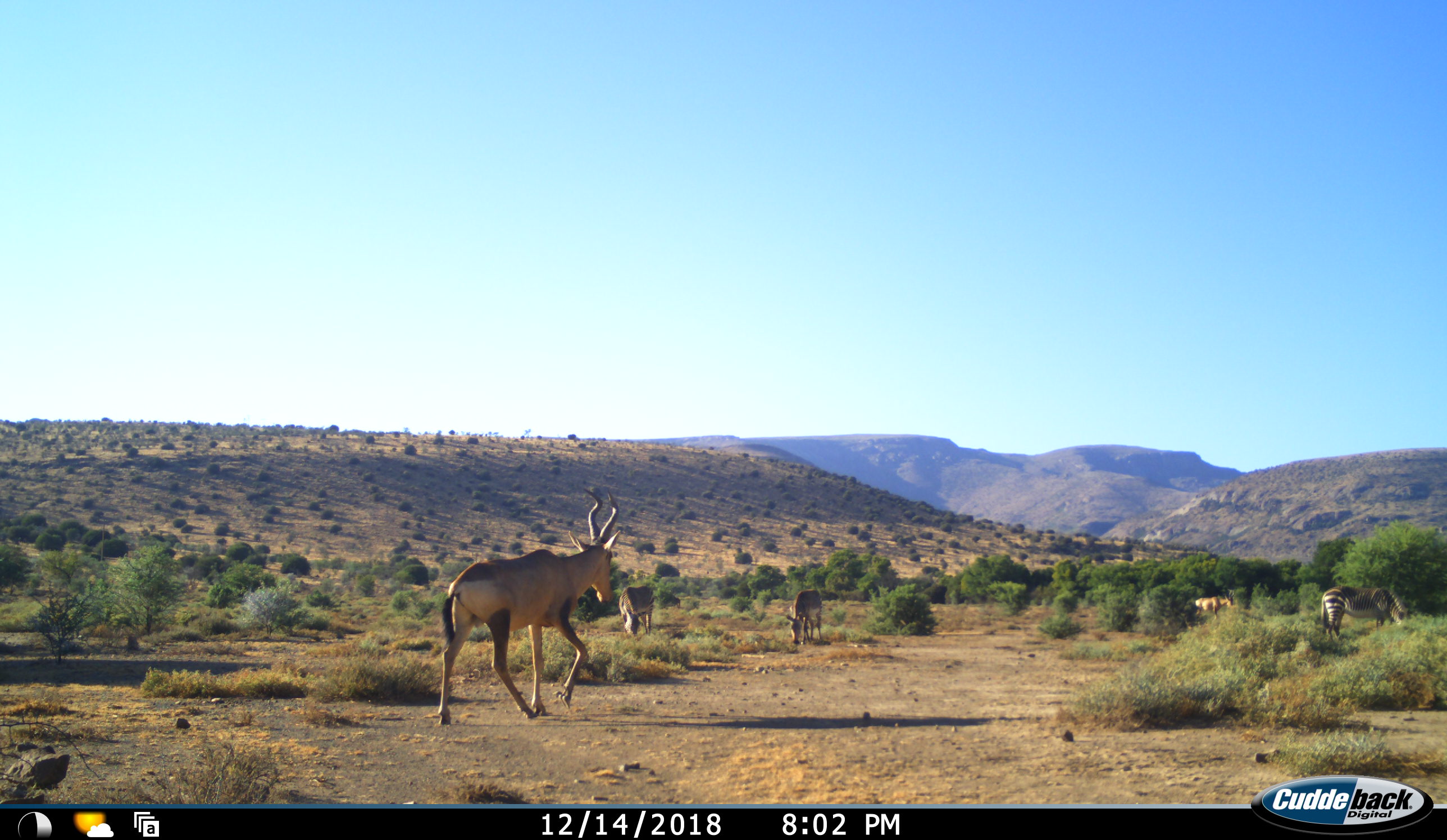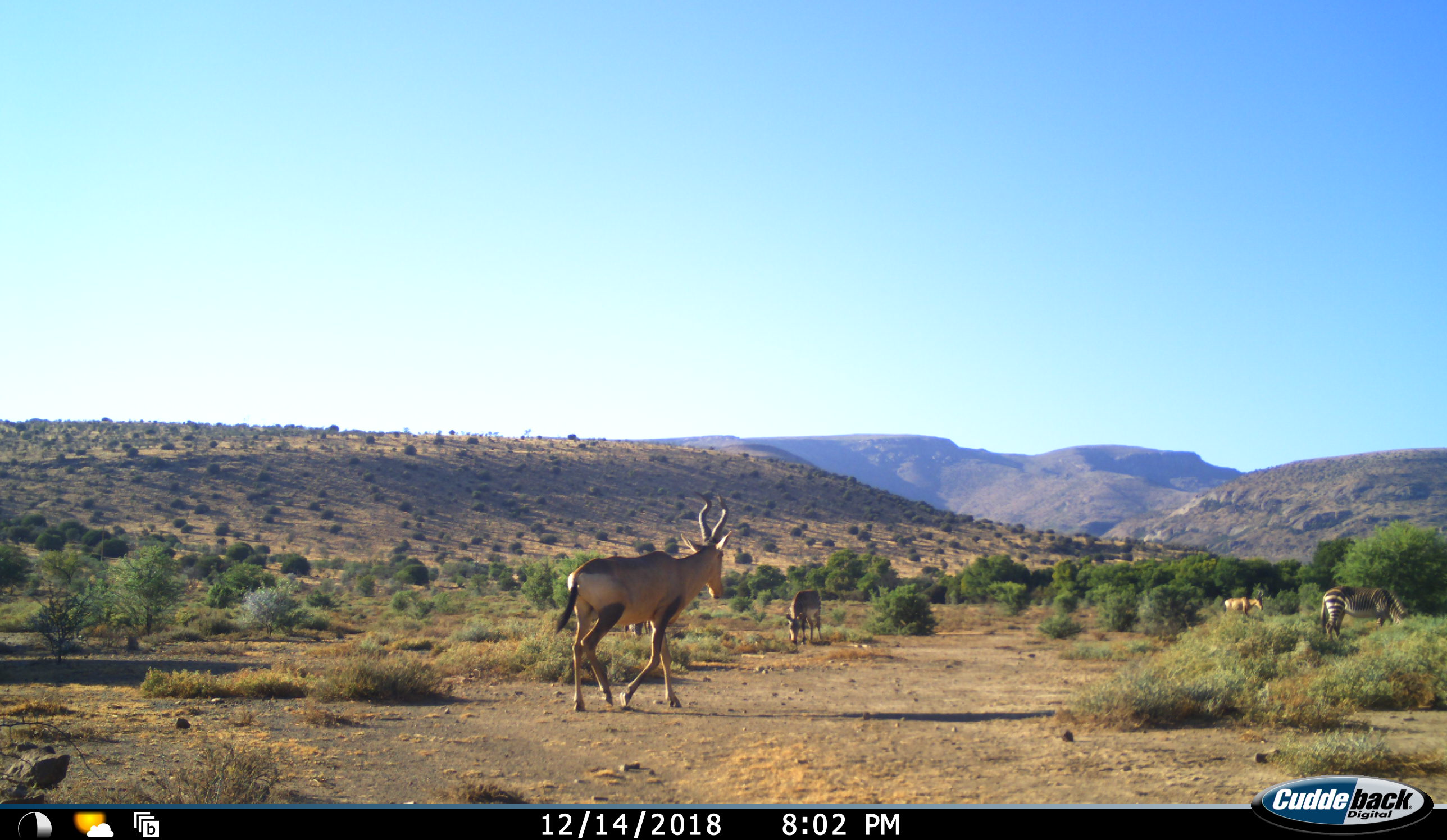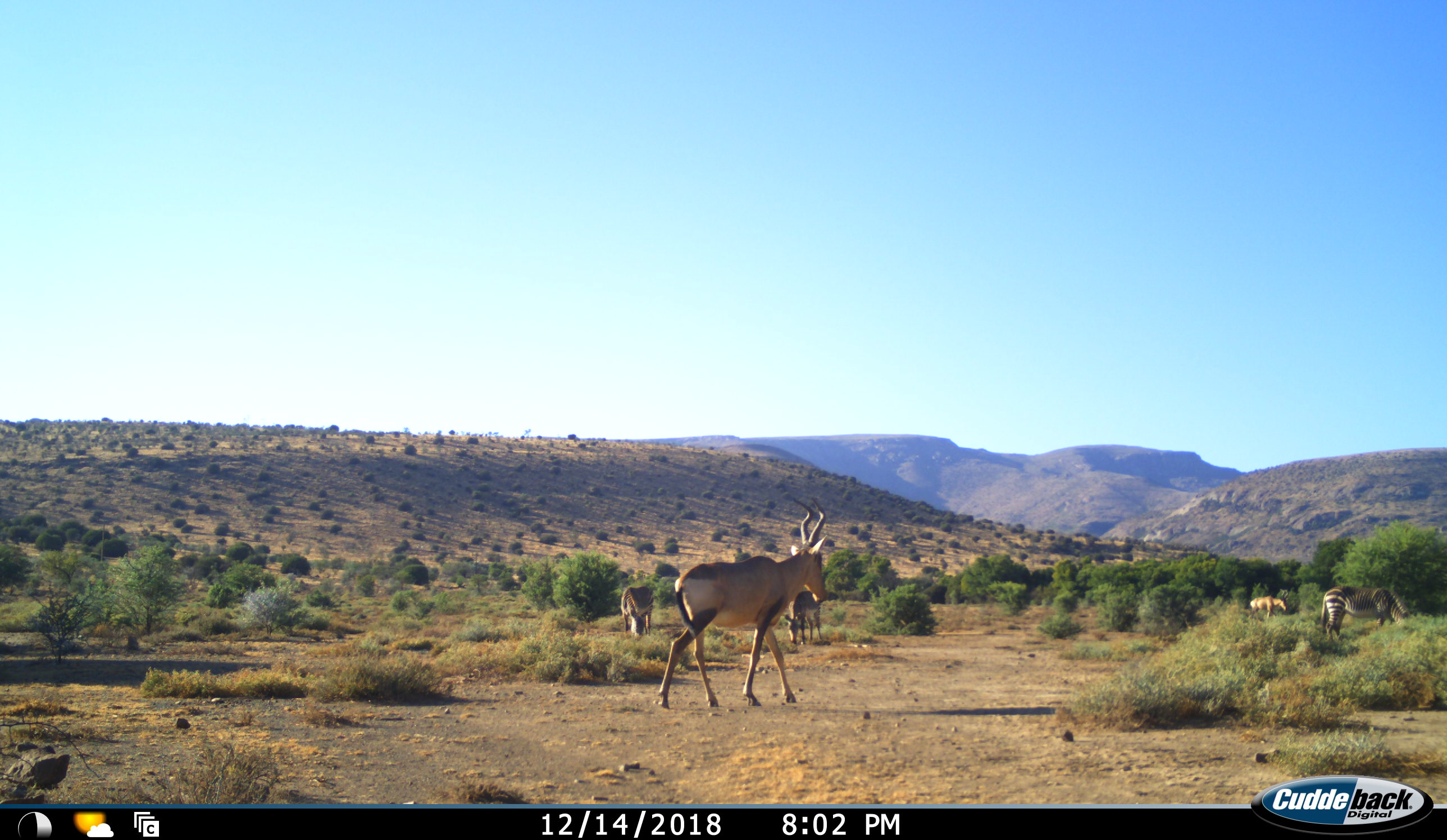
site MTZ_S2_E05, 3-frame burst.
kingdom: Animalia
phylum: Chordata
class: Mammalia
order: Artiodactyla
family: Bovidae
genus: Alcelaphus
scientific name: Alcelaphus buselaphus caama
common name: red hartebeest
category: hartebeestred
Hartebeestred (red hartebeest) (Alcelaphus buselaphus caama), count 2. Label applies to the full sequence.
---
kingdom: Animalia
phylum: Chordata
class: Mammalia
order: Perissodactyla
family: Equidae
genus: Equus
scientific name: Equus zebra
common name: mountain zebra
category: zebramountain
Zebramountain (mountain zebra) (Equus zebra), count 3. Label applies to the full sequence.